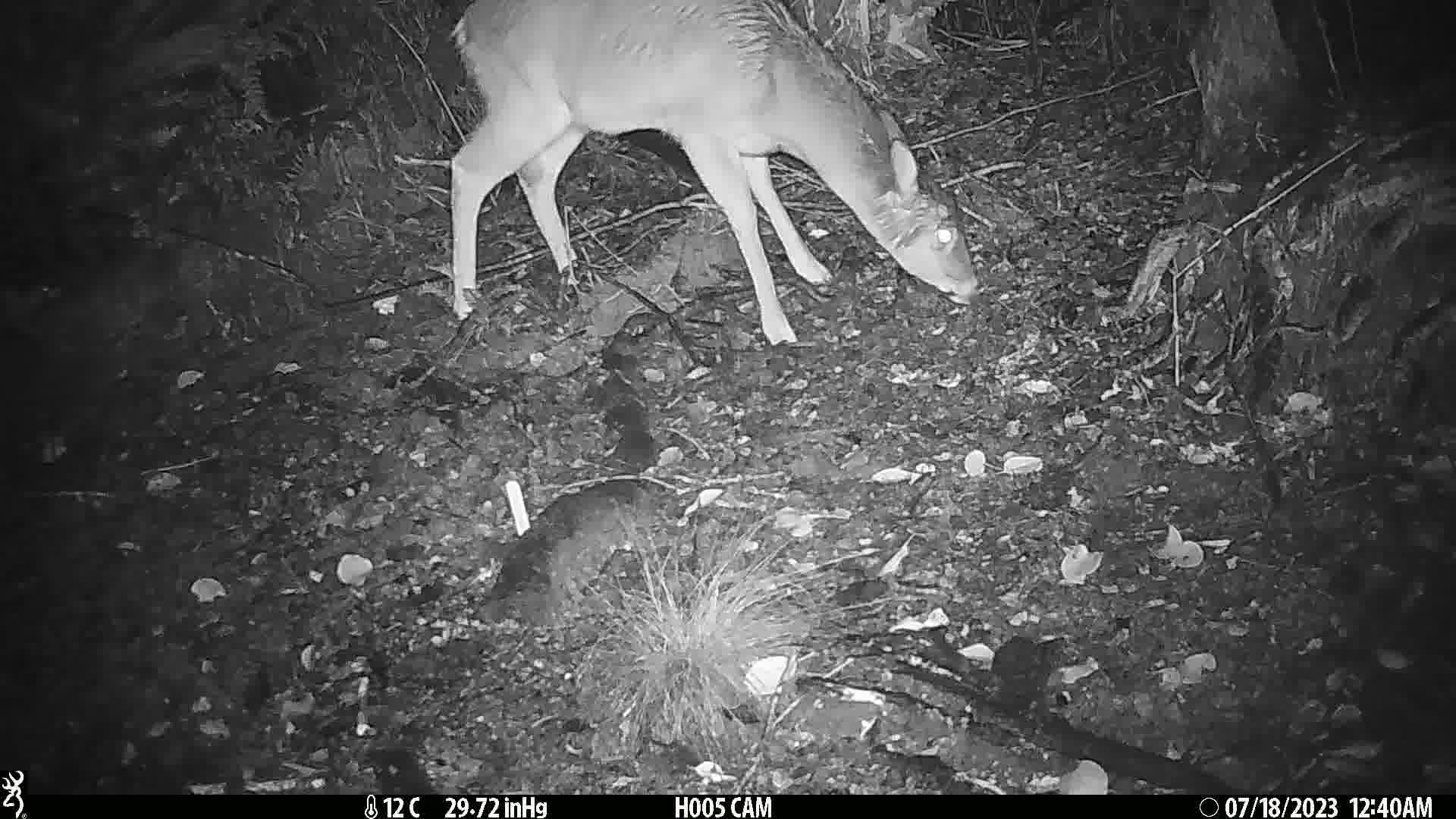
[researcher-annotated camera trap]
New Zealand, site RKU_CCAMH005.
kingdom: Animalia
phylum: Chordata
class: Mammalia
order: Artiodactyla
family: Cervidae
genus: Odocoileus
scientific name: Odocoileus virginianus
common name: white-tailed deer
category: white tailed deer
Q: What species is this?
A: White tailed deer (white-tailed deer) (Odocoileus virginianus).